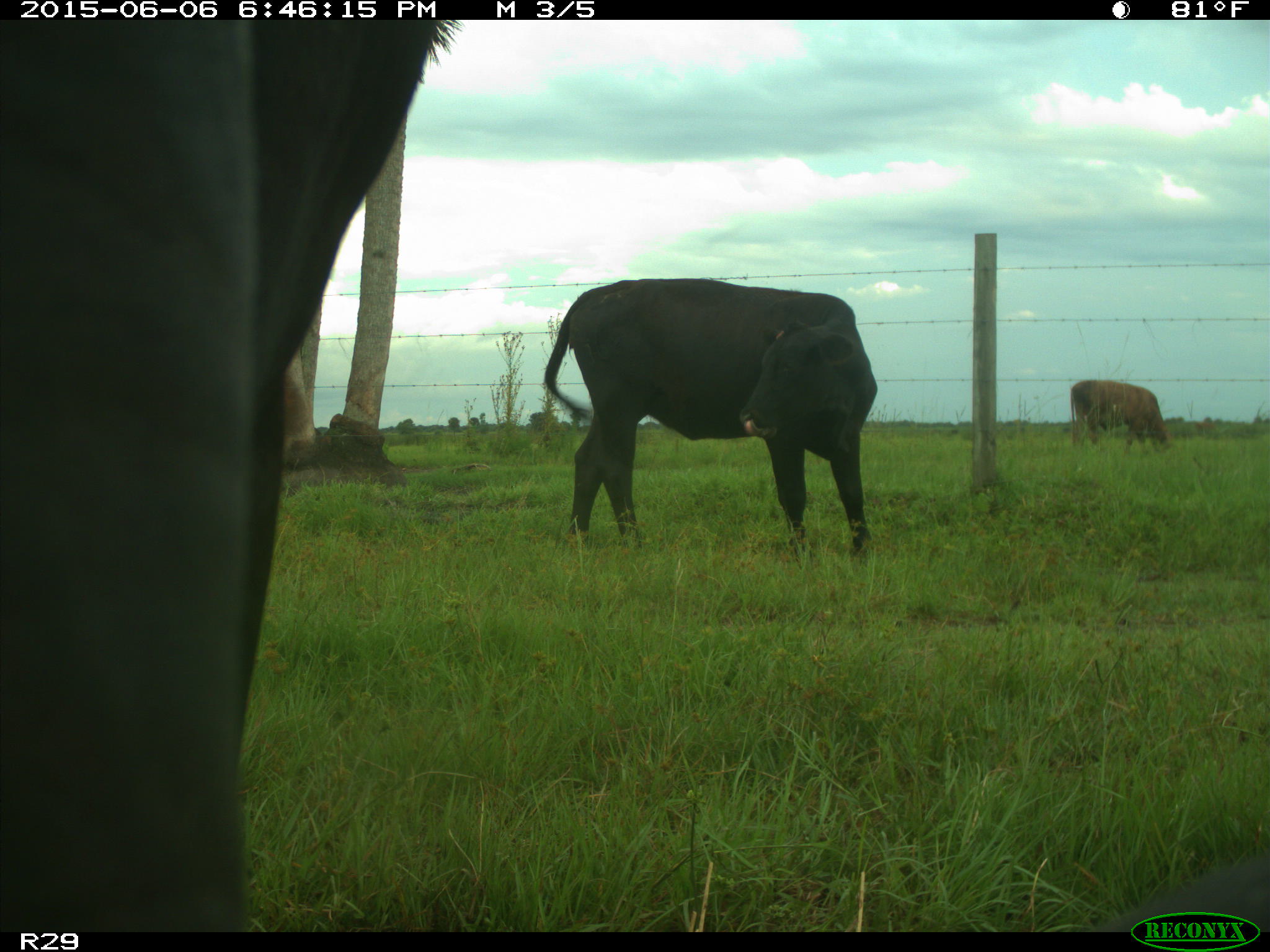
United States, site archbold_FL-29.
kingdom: Animalia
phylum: Chordata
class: Mammalia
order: Artiodactyla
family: Bovidae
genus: Bos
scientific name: Bos taurus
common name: domestic cow